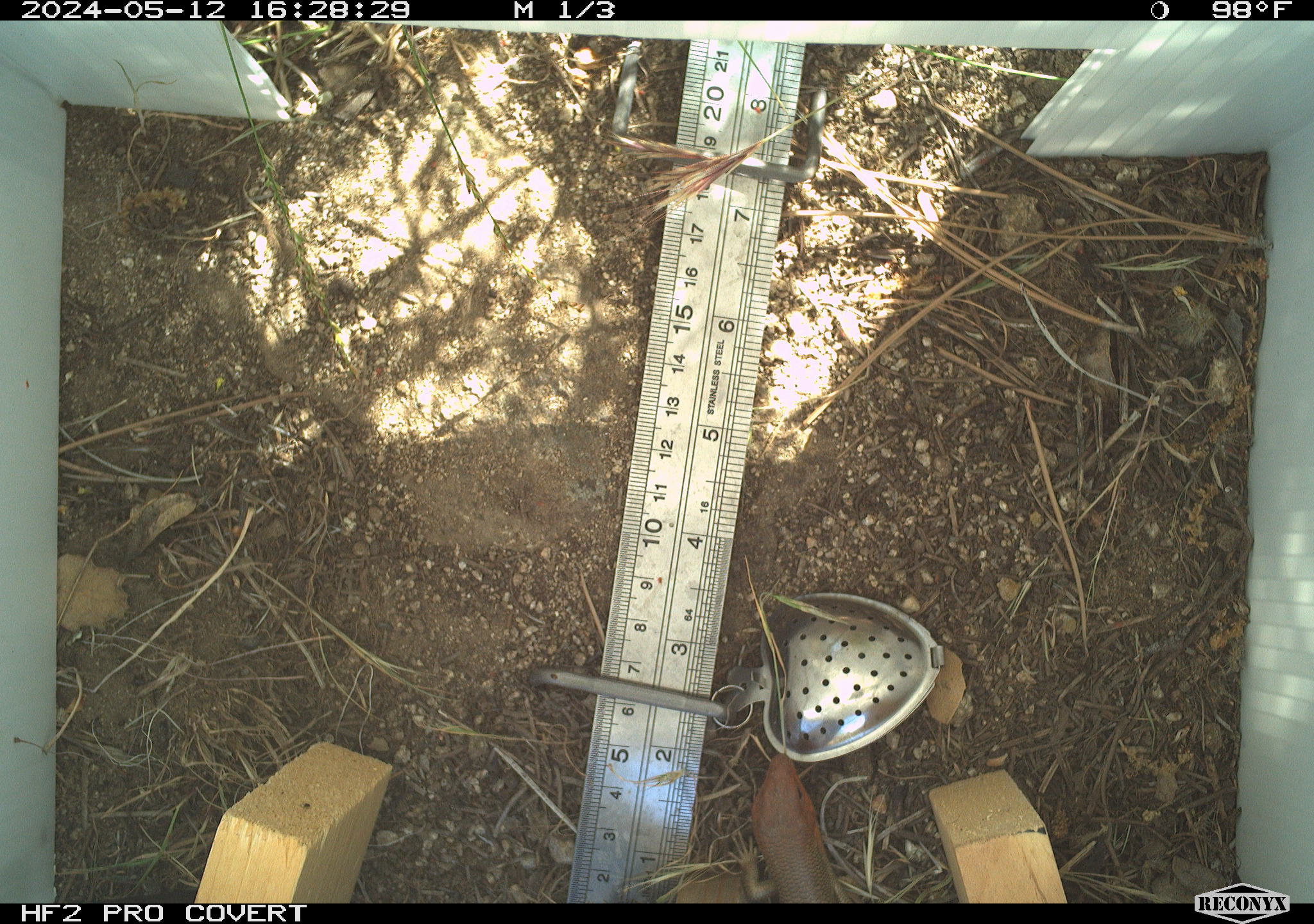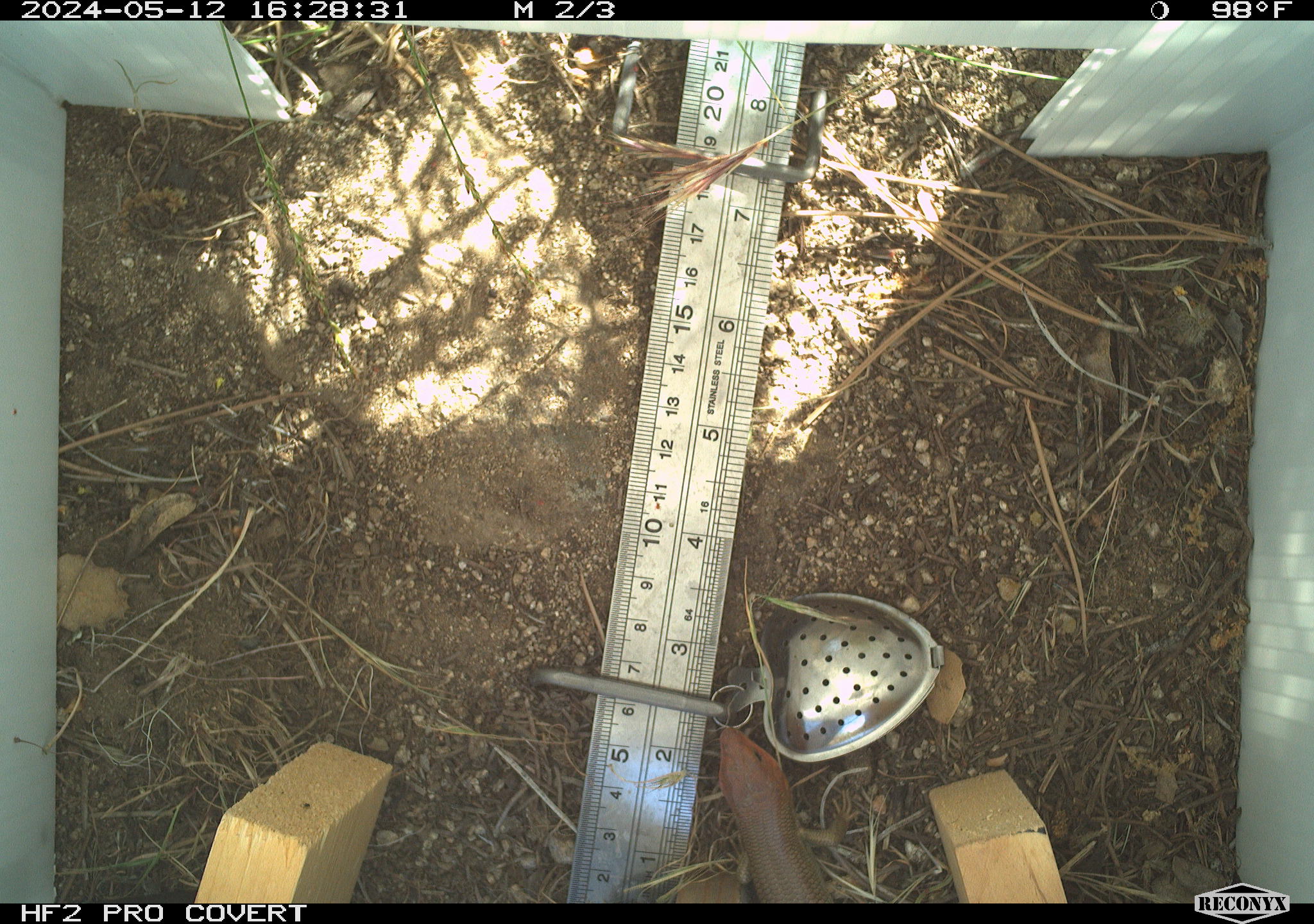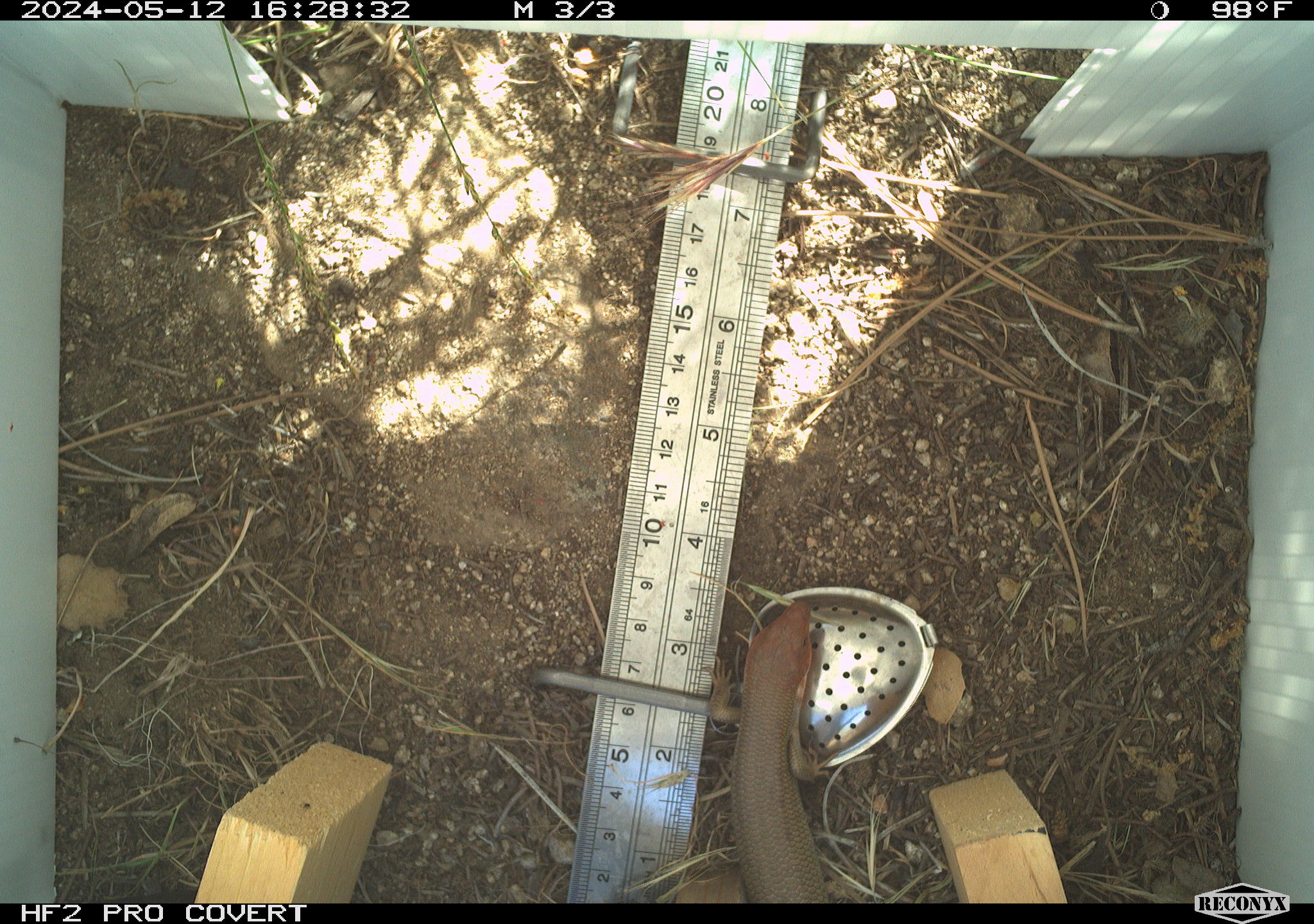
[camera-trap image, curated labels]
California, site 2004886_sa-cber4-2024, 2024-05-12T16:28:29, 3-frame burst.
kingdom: Animalia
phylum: Chordata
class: Reptilia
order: Squamata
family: Scincidae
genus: Plestiodon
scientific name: Plestiodon gilberti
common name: gilbert's skink